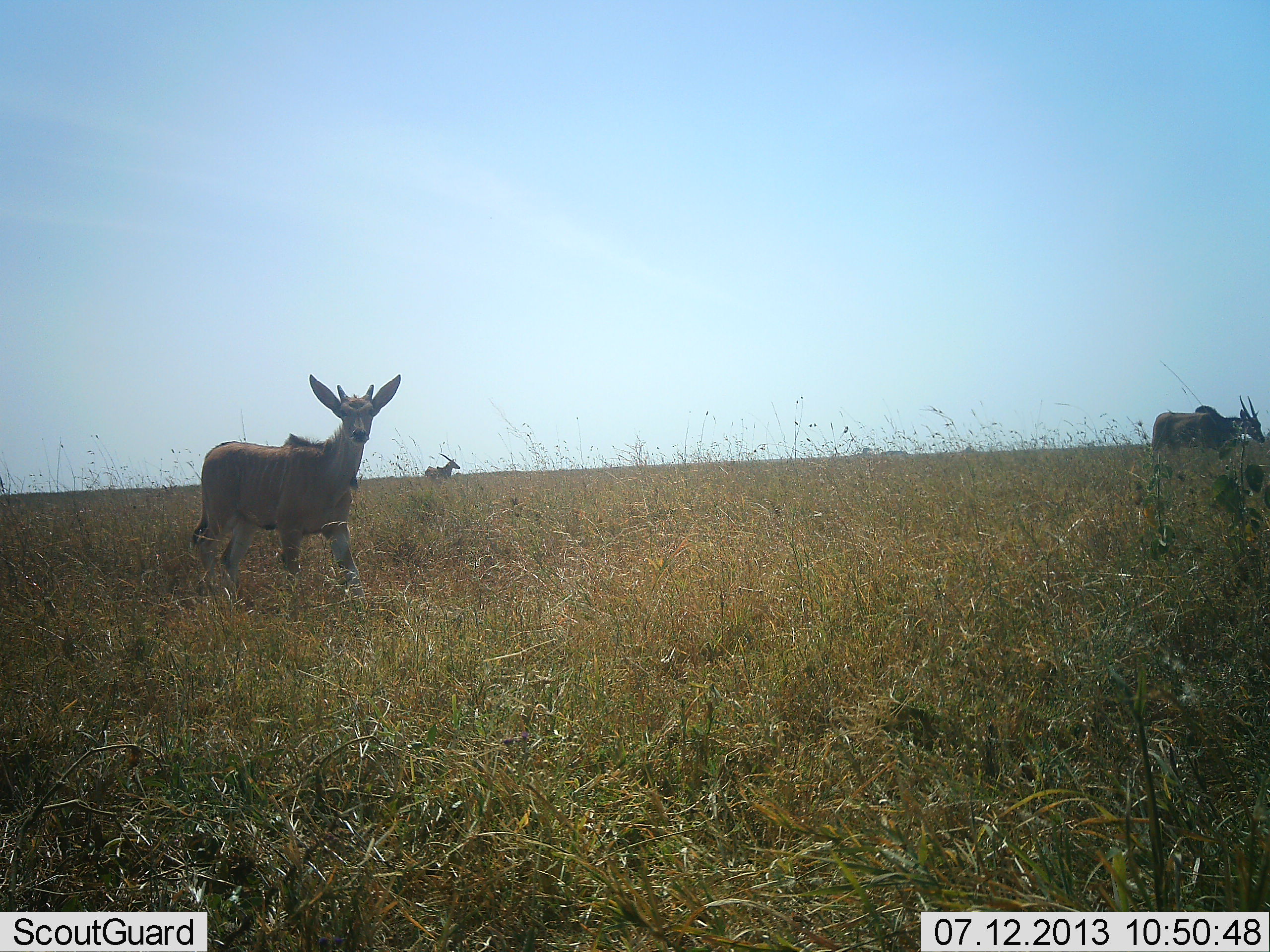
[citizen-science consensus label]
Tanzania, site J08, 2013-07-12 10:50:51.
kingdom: Animalia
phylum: Chordata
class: Mammalia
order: Artiodactyla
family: Bovidae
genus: Tragelaphus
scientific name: Tragelaphus oryx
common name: eland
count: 3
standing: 64%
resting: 18%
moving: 18%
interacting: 0%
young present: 18%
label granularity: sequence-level